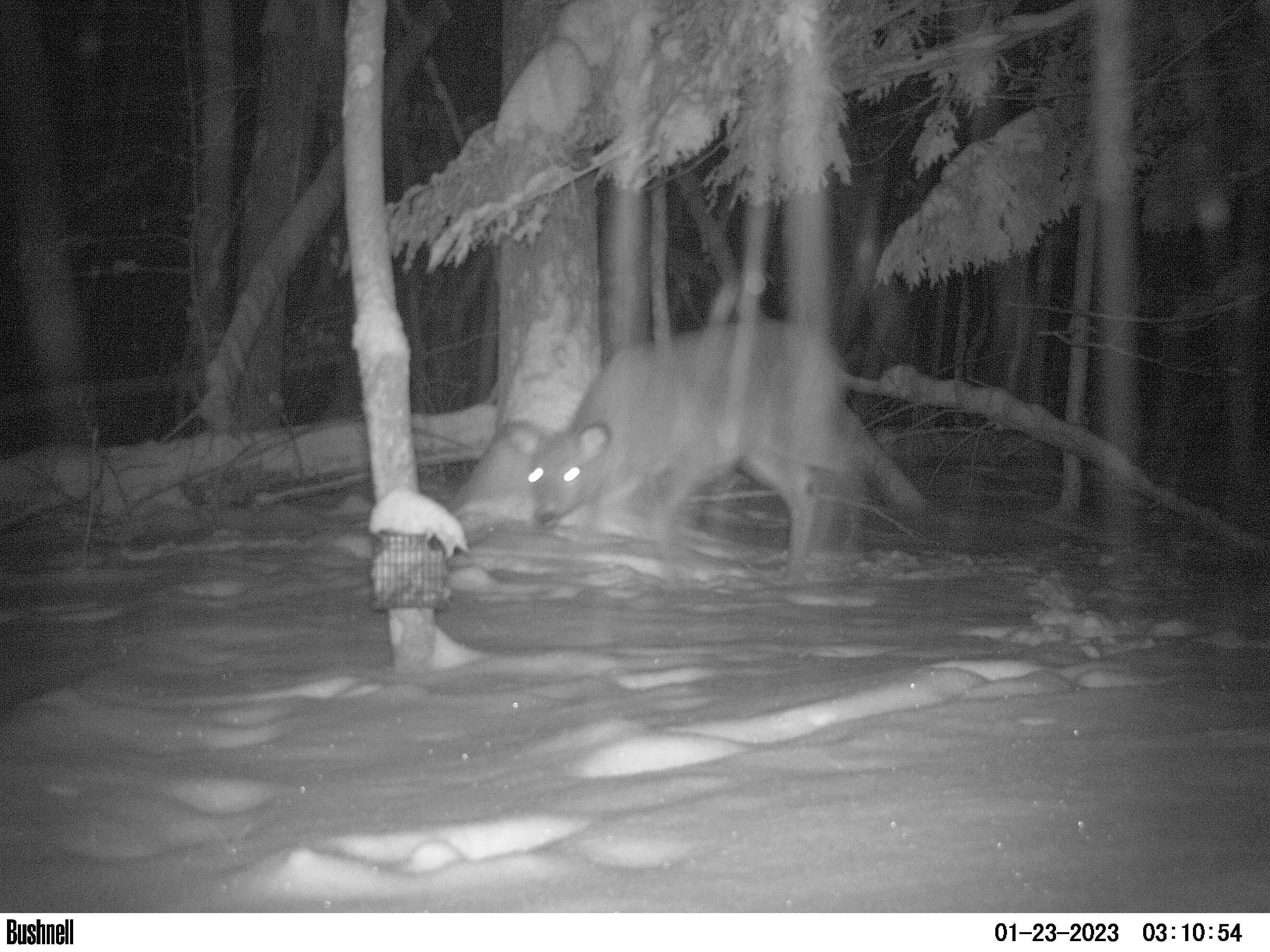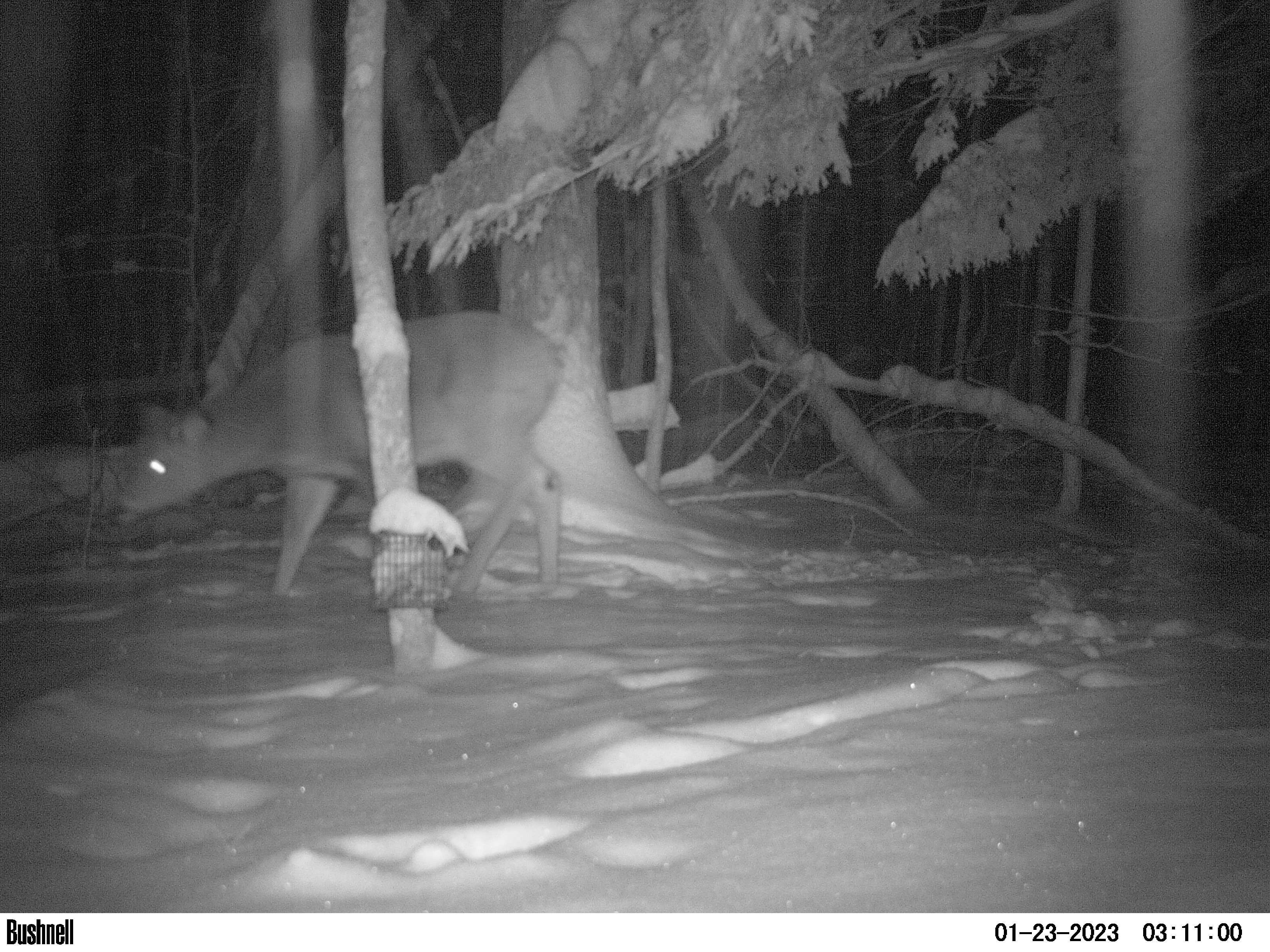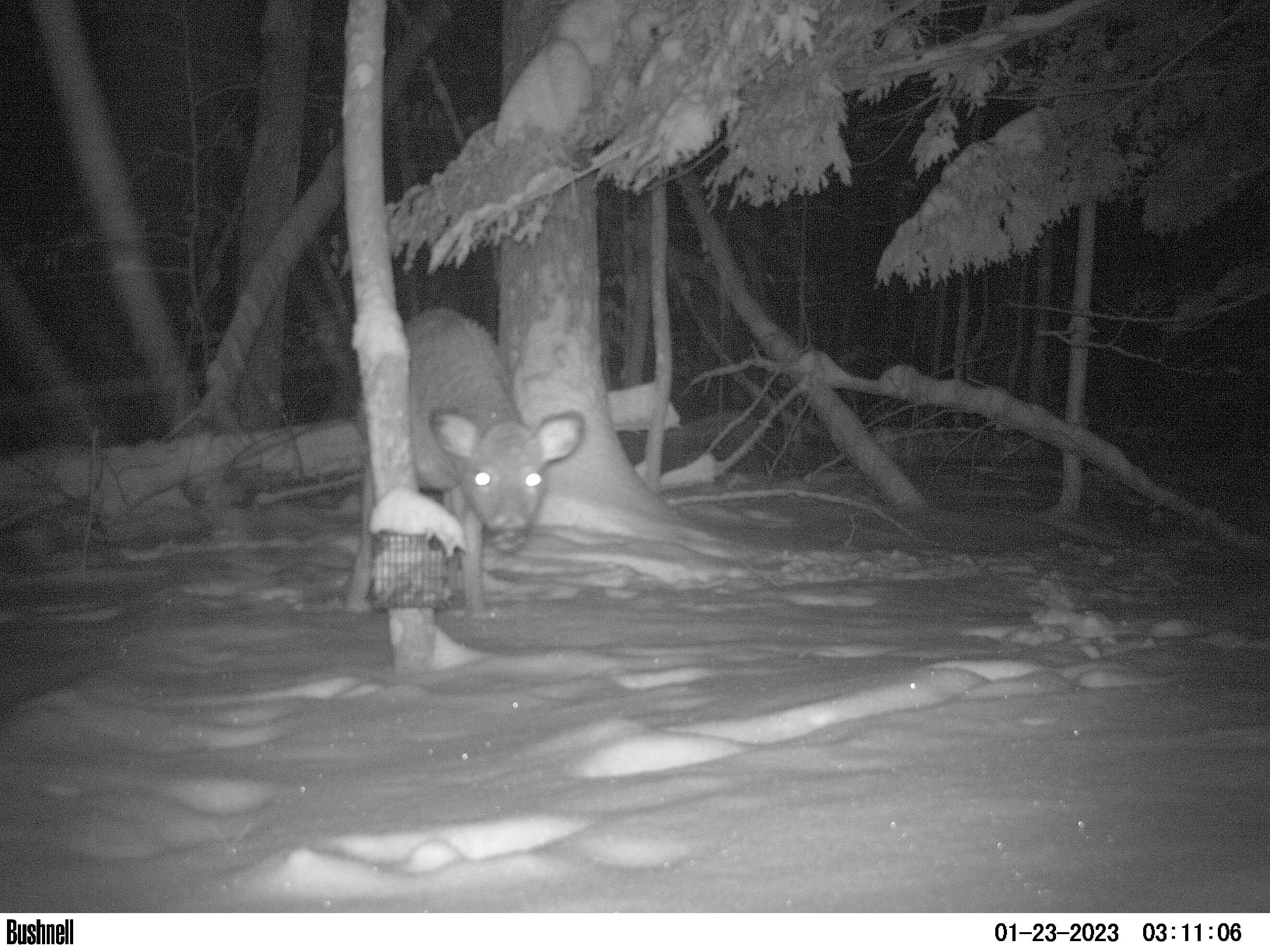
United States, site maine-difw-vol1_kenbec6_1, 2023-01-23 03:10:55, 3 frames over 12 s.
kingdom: Animalia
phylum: Chordata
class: Mammalia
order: Artiodactyla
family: Cervidae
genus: Odocoileus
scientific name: Odocoileus virginianus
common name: white-tailed deer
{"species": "white-tailed deer (Odocoileus virginianus)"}